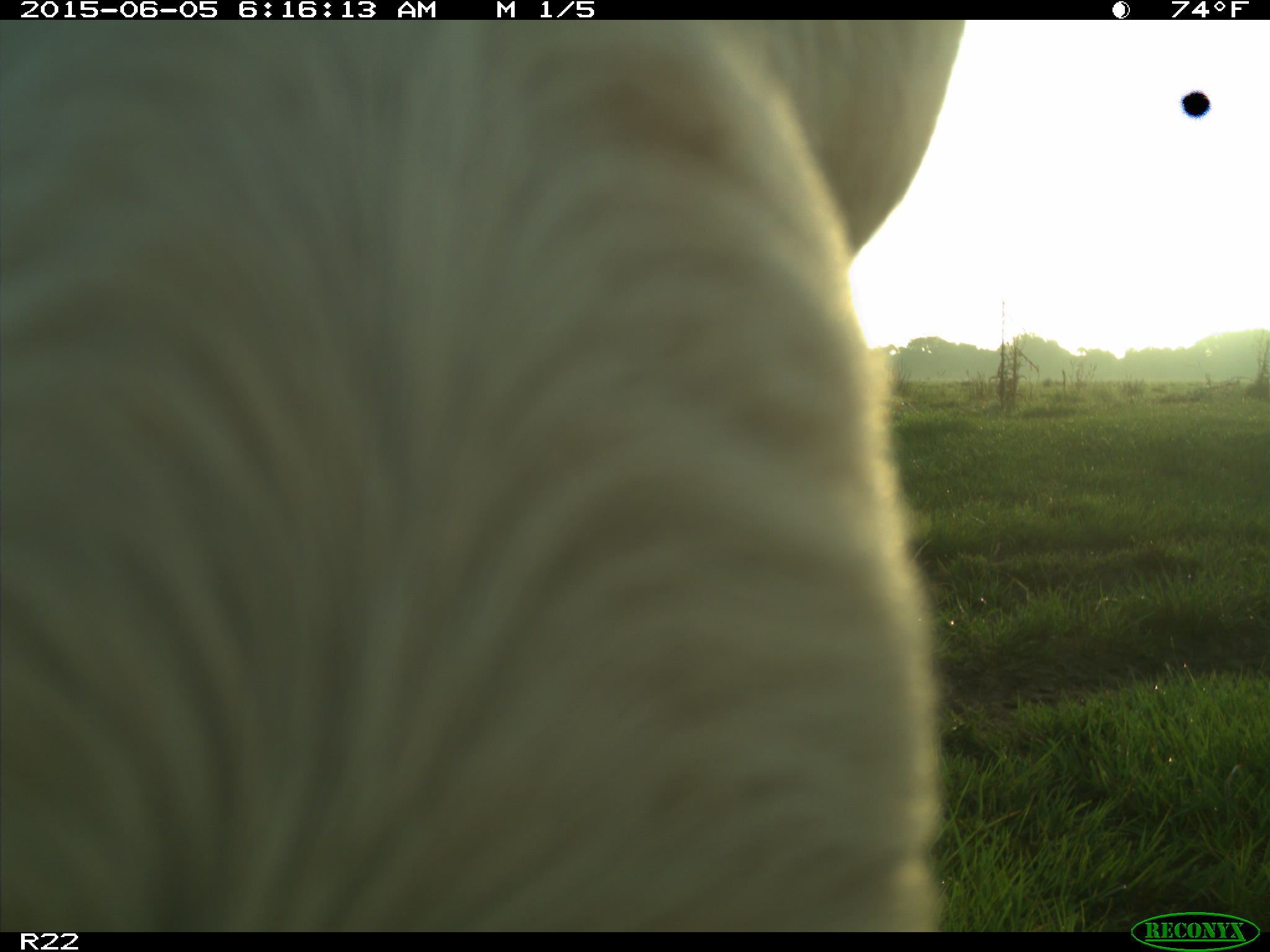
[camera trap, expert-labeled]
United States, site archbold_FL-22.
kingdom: Animalia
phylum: Chordata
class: Mammalia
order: Artiodactyla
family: Bovidae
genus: Bos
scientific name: Bos taurus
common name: domestic cow